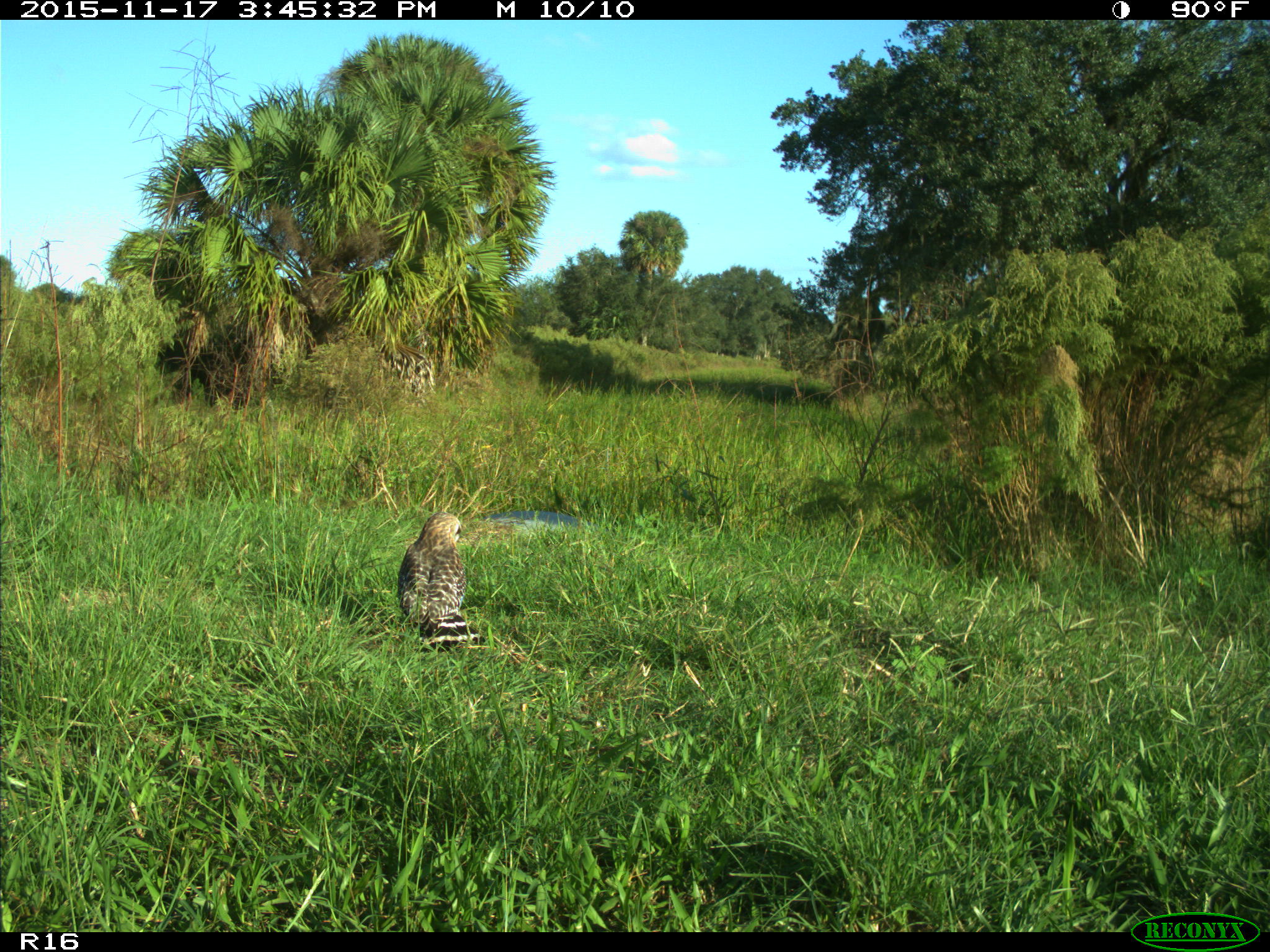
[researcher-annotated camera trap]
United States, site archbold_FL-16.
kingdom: Animalia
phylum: Chordata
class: Aves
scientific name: Aves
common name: birds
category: unidentified bird